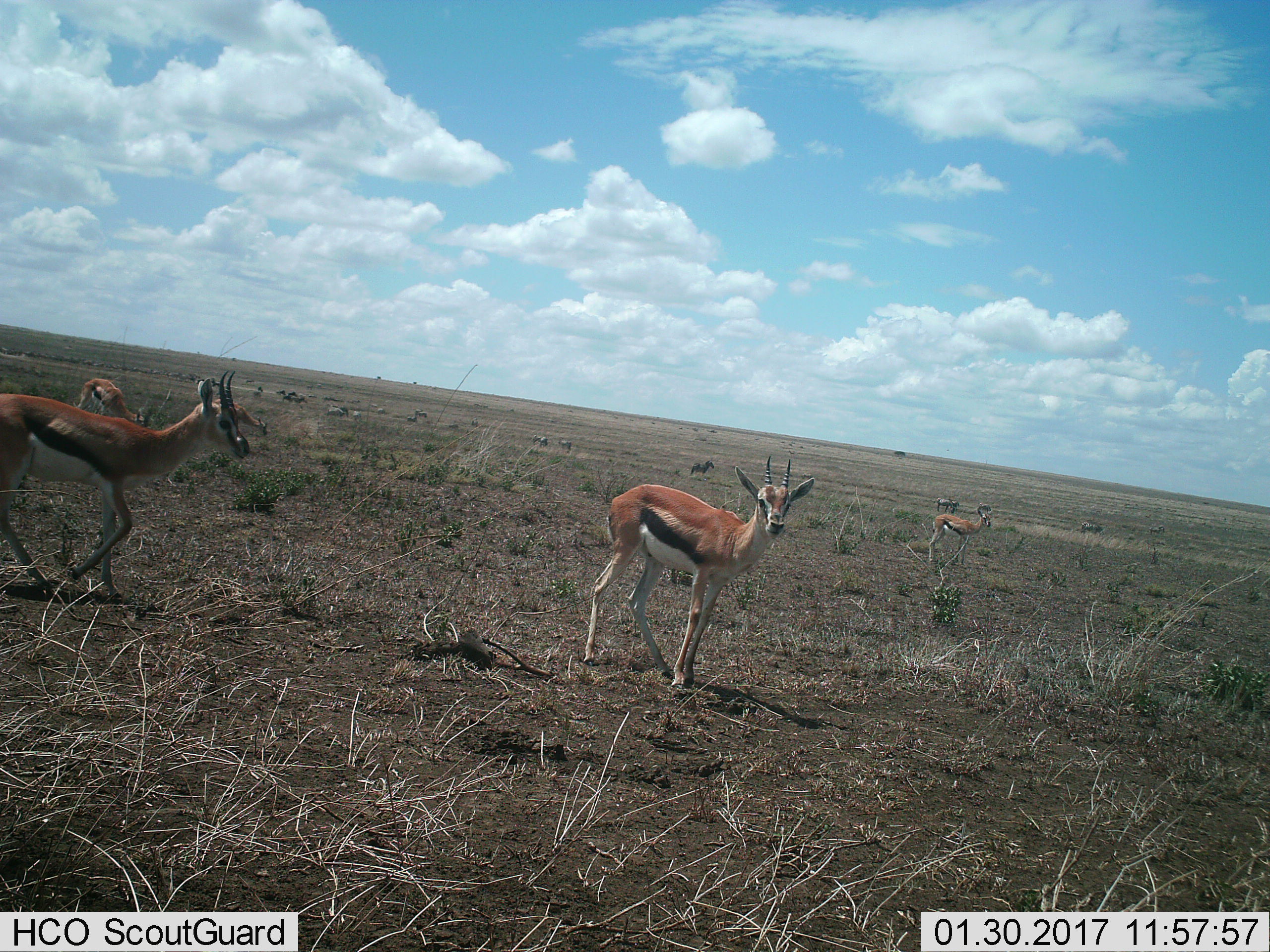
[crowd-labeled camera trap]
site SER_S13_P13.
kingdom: Animalia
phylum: Chordata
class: Mammalia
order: Artiodactyla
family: Bovidae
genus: Eudorcas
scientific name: Eudorcas thomsonii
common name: thomson's gazelle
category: gazellethomsons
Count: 4.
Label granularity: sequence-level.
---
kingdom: Animalia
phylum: Chordata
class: Mammalia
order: Perissodactyla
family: Equidae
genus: Equus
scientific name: Equus quagga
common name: plains zebra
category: zebraplains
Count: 11-50.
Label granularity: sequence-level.